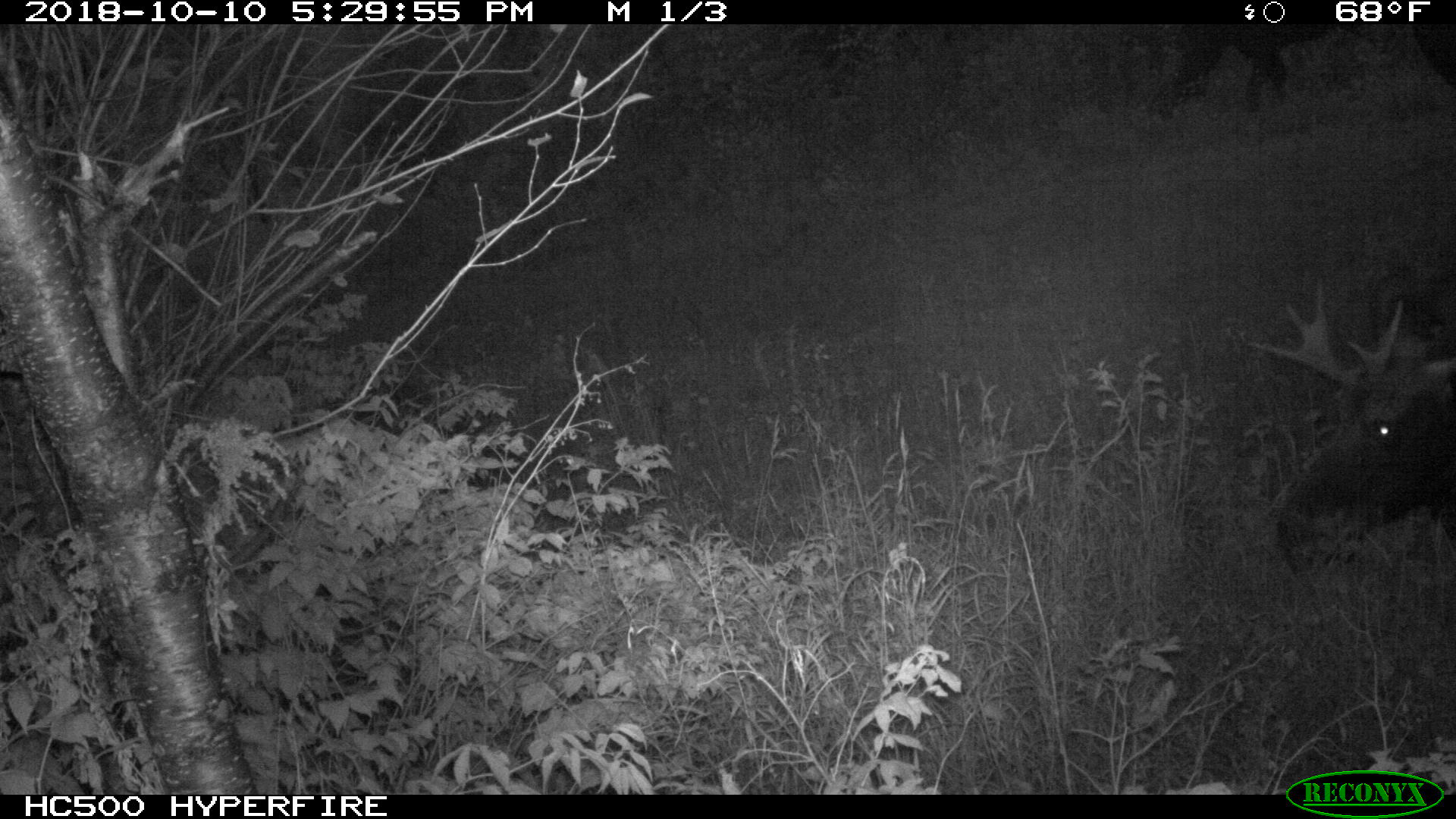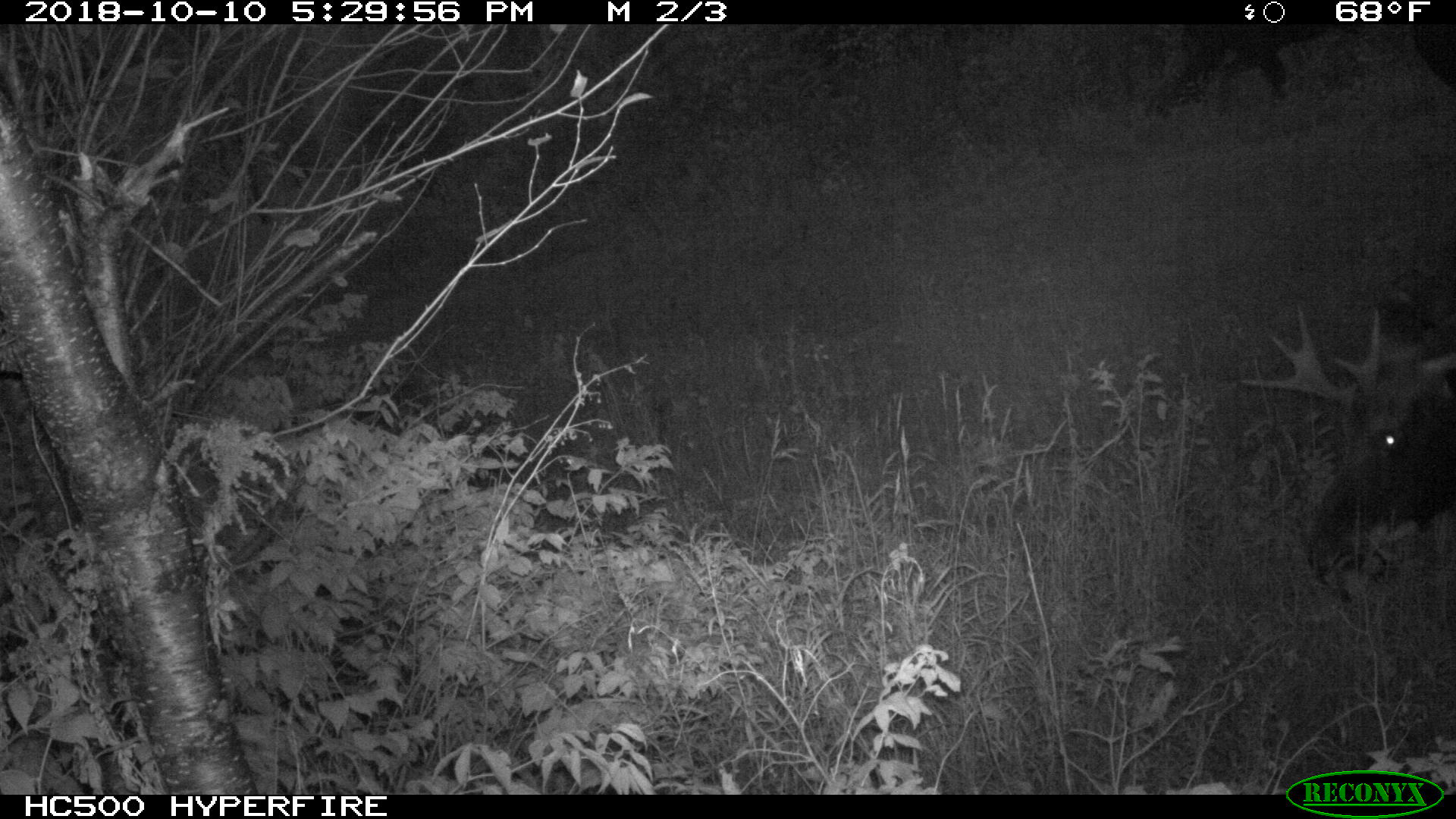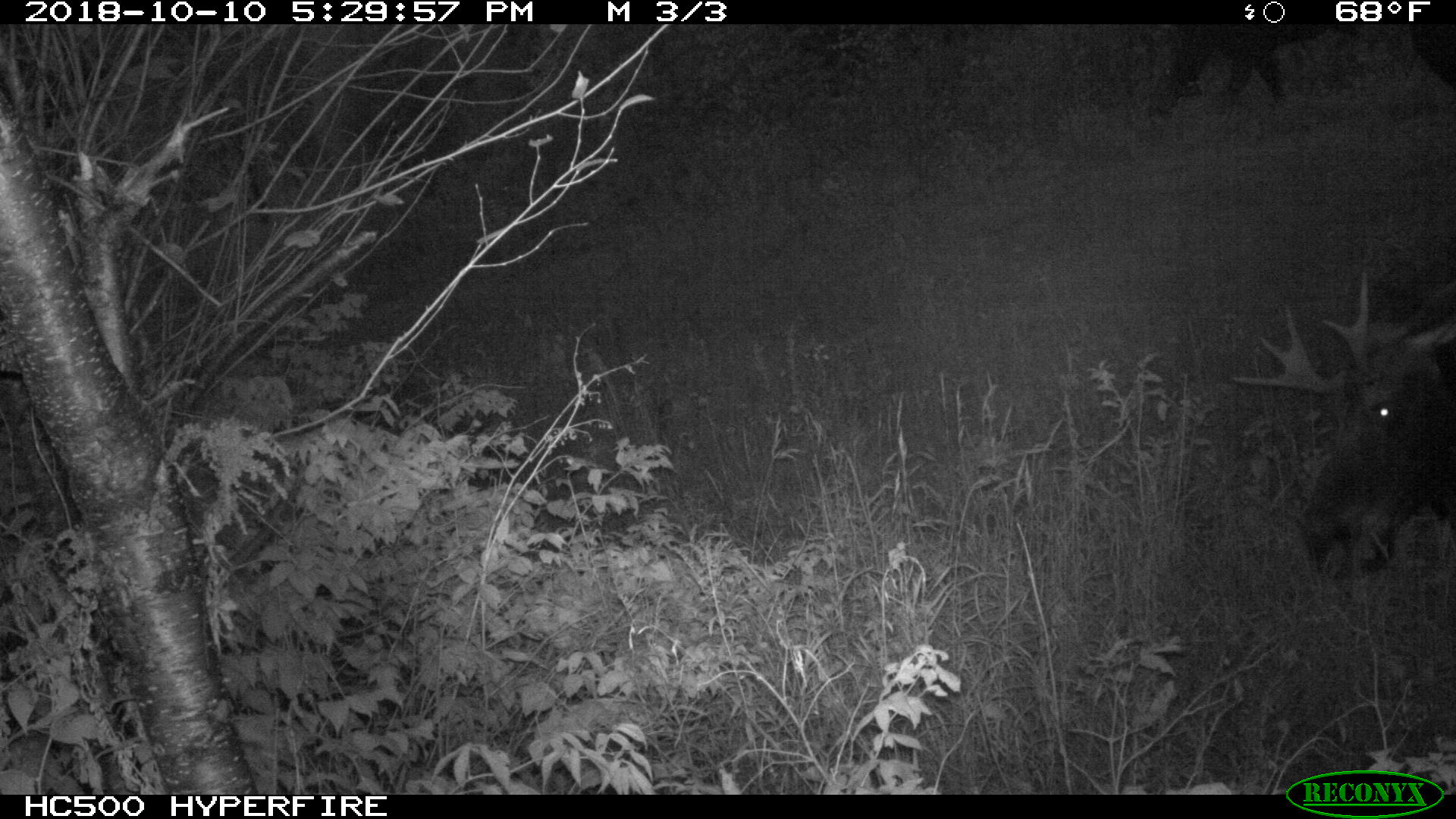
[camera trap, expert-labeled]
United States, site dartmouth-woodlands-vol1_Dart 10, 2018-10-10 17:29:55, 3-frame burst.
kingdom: Animalia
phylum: Chordata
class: Mammalia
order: Artiodactyla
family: Cervidae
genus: Alces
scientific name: Alces alces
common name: moose